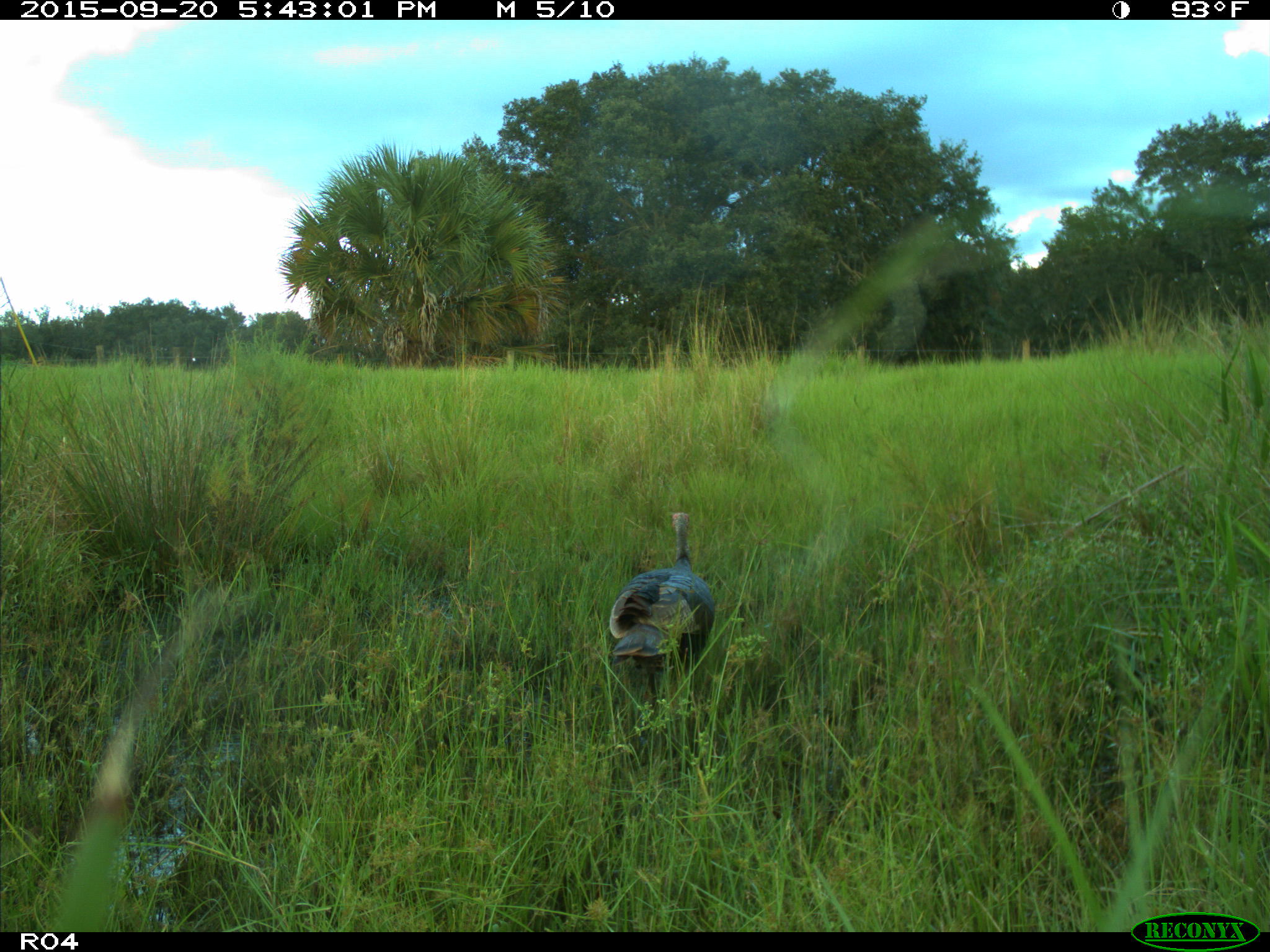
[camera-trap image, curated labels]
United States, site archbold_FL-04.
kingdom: Animalia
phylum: Chordata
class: Aves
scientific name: Aves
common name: birds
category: unidentified bird